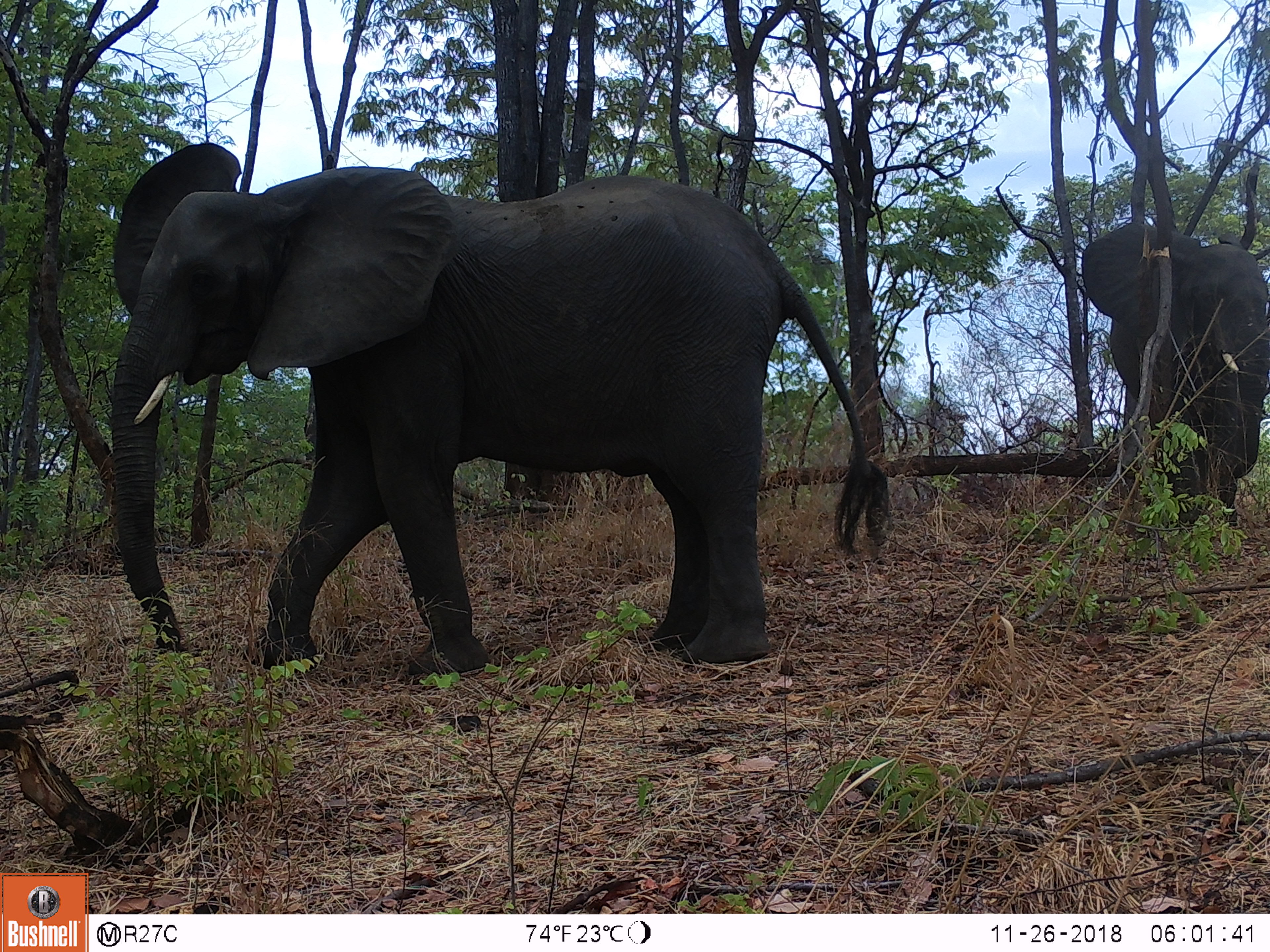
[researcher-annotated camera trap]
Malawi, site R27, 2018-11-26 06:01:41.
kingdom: Animalia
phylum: Chordata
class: Mammalia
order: Proboscidea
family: Elephantidae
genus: Loxodonta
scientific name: Loxodonta africana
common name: african savanna elephant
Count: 2.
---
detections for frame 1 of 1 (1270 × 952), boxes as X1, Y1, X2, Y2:
african savanna elephant: 101, 132, 897, 689; 1054, 193, 1262, 561